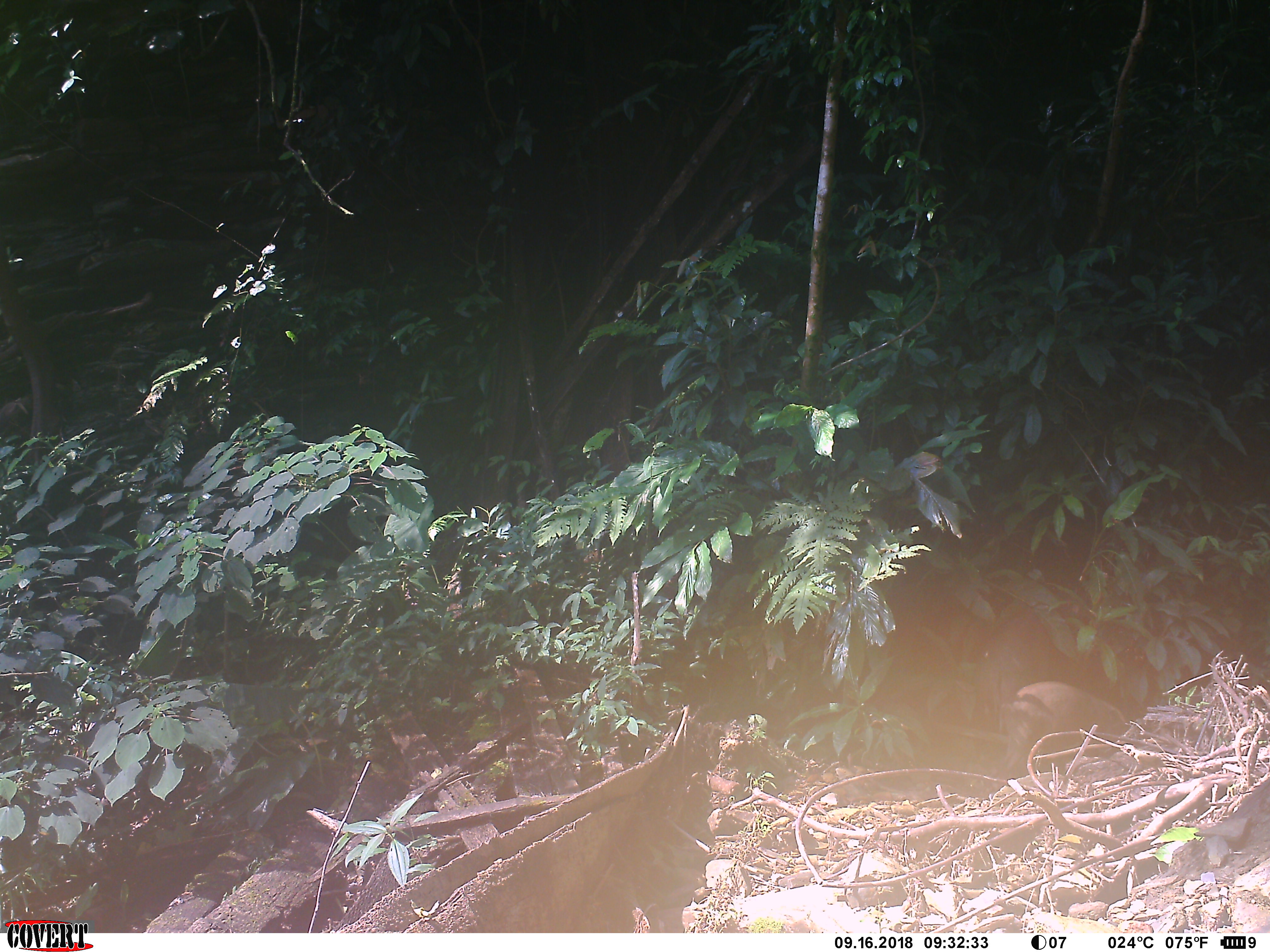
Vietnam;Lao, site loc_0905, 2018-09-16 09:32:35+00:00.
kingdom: Animalia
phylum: Chordata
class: Mammalia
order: Artiodactyla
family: Suidae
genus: Sus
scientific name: Sus scrofa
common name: eurasian wild pig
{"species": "eurasian wild pig (Sus scrofa)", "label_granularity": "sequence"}